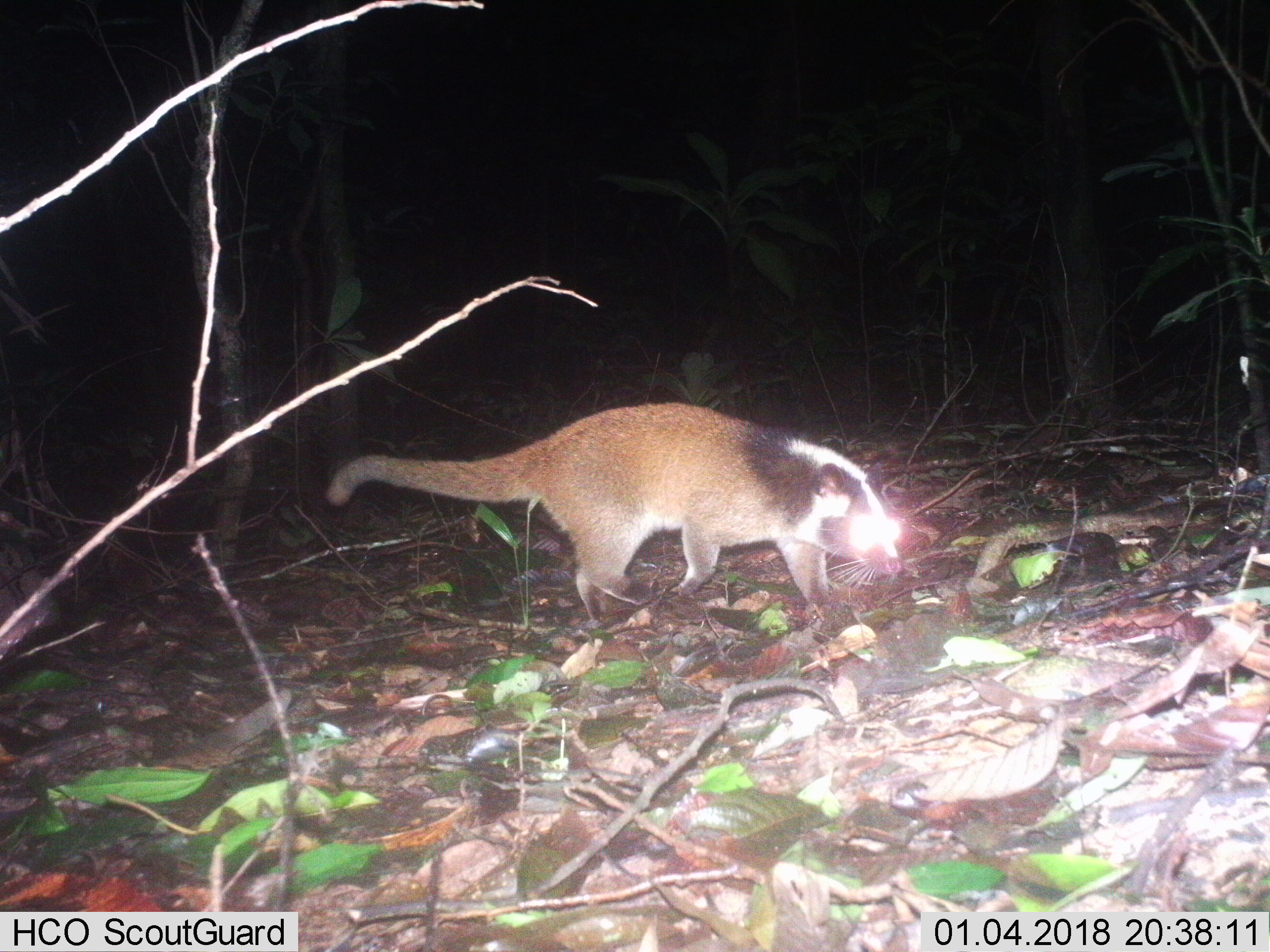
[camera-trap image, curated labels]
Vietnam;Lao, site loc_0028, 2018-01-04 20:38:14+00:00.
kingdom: Animalia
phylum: Chordata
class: Mammalia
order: Carnivora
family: Viverridae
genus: Paguma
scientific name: Paguma larvata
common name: masked palm civet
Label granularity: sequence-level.